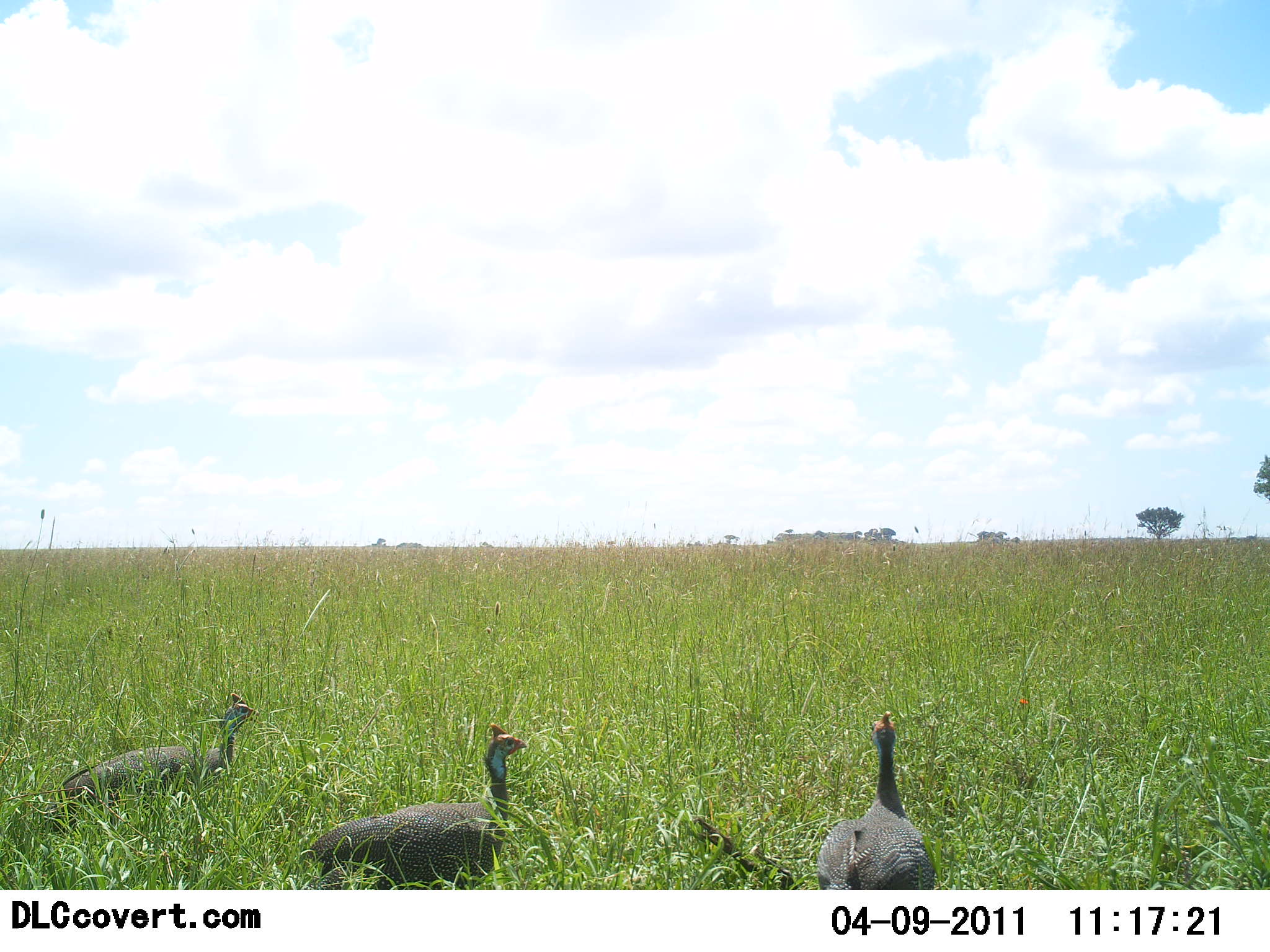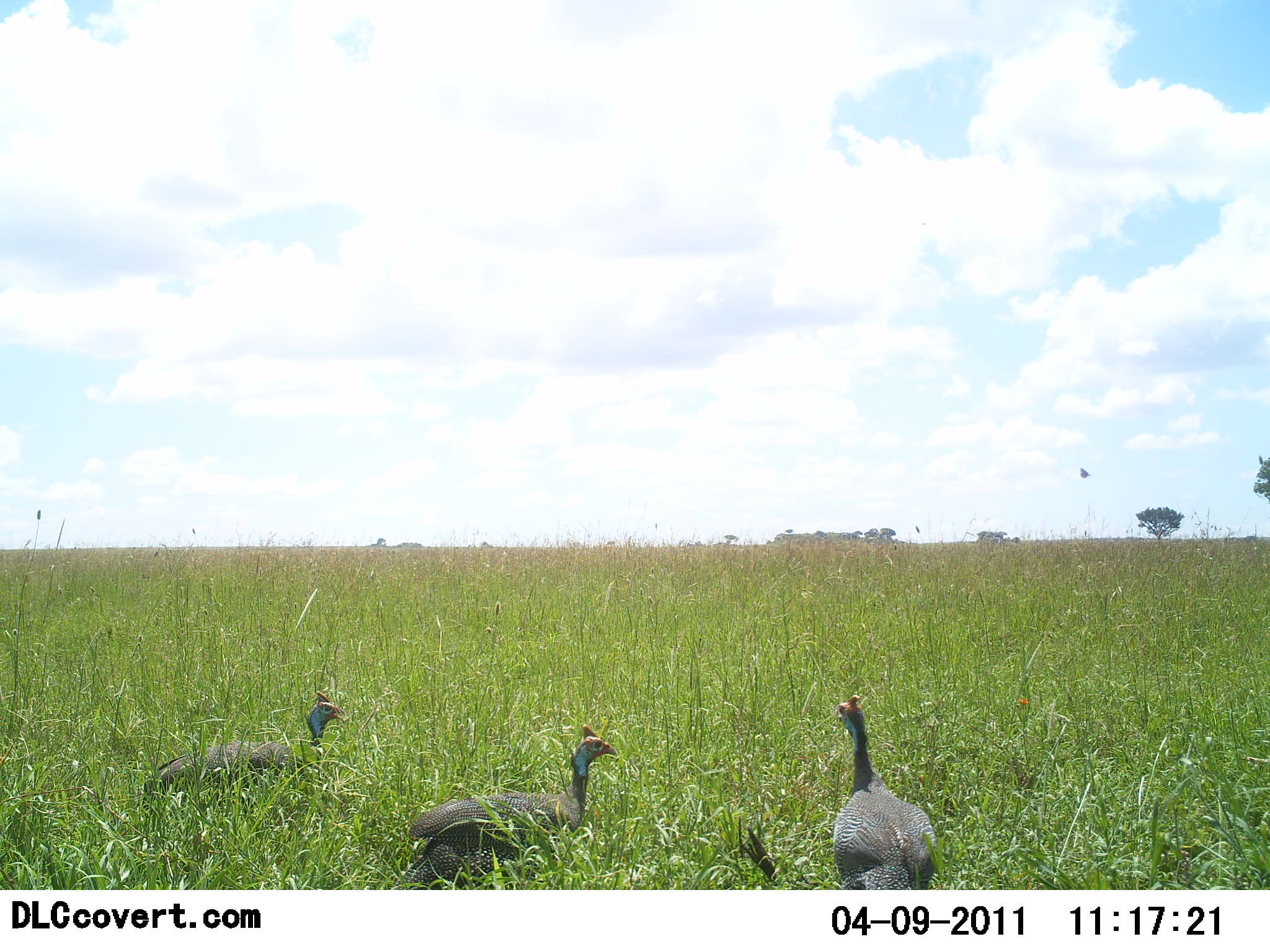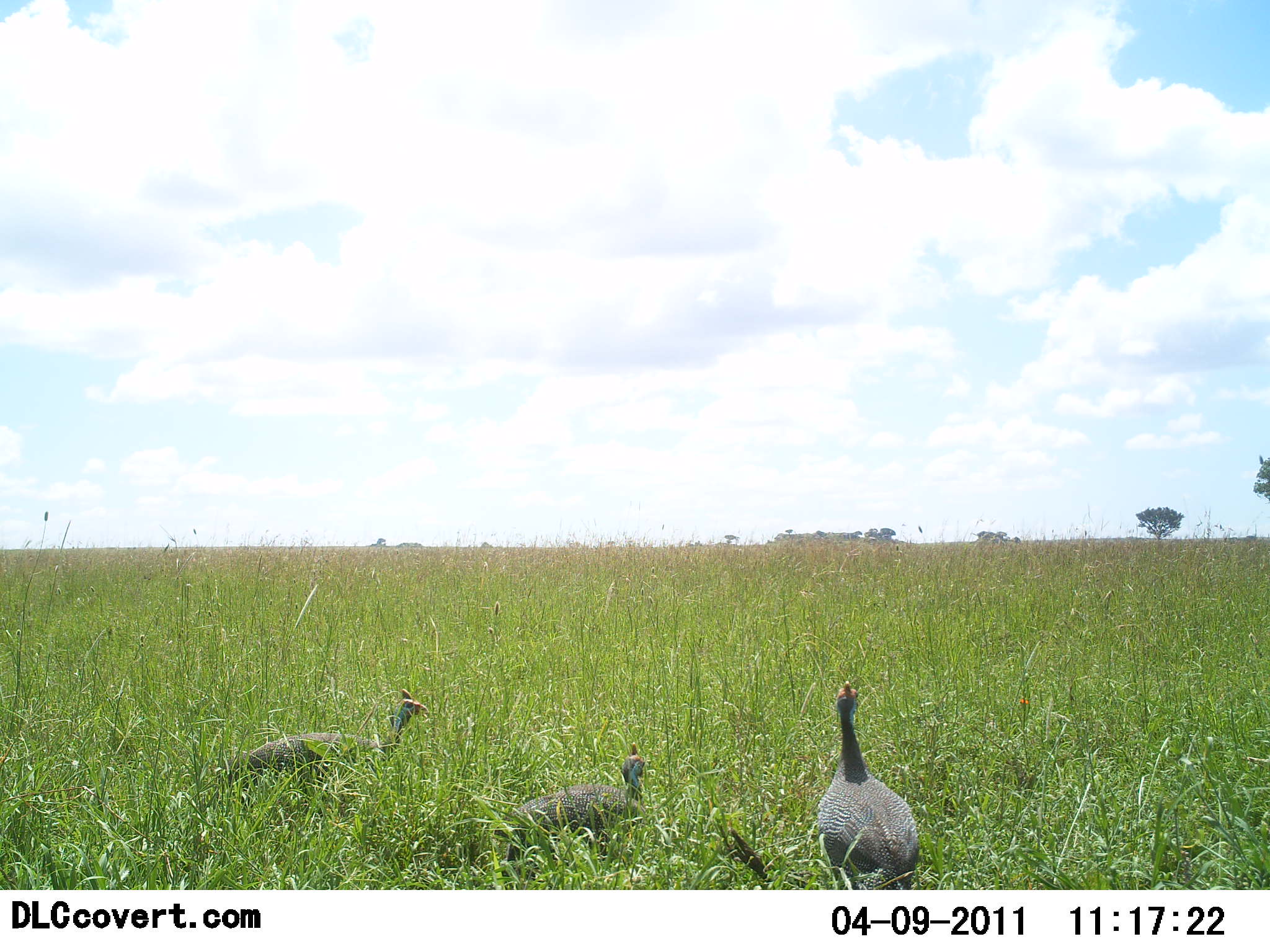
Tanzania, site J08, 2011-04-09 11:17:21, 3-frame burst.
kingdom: Animalia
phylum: Chordata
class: Aves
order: Galliformes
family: Numididae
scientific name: Numididae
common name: guinea fowl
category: guineafowl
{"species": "guineafowl (guinea fowl) (Numididae)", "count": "3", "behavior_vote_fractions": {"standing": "25%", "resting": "0%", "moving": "75%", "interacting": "0%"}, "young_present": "0%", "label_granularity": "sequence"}